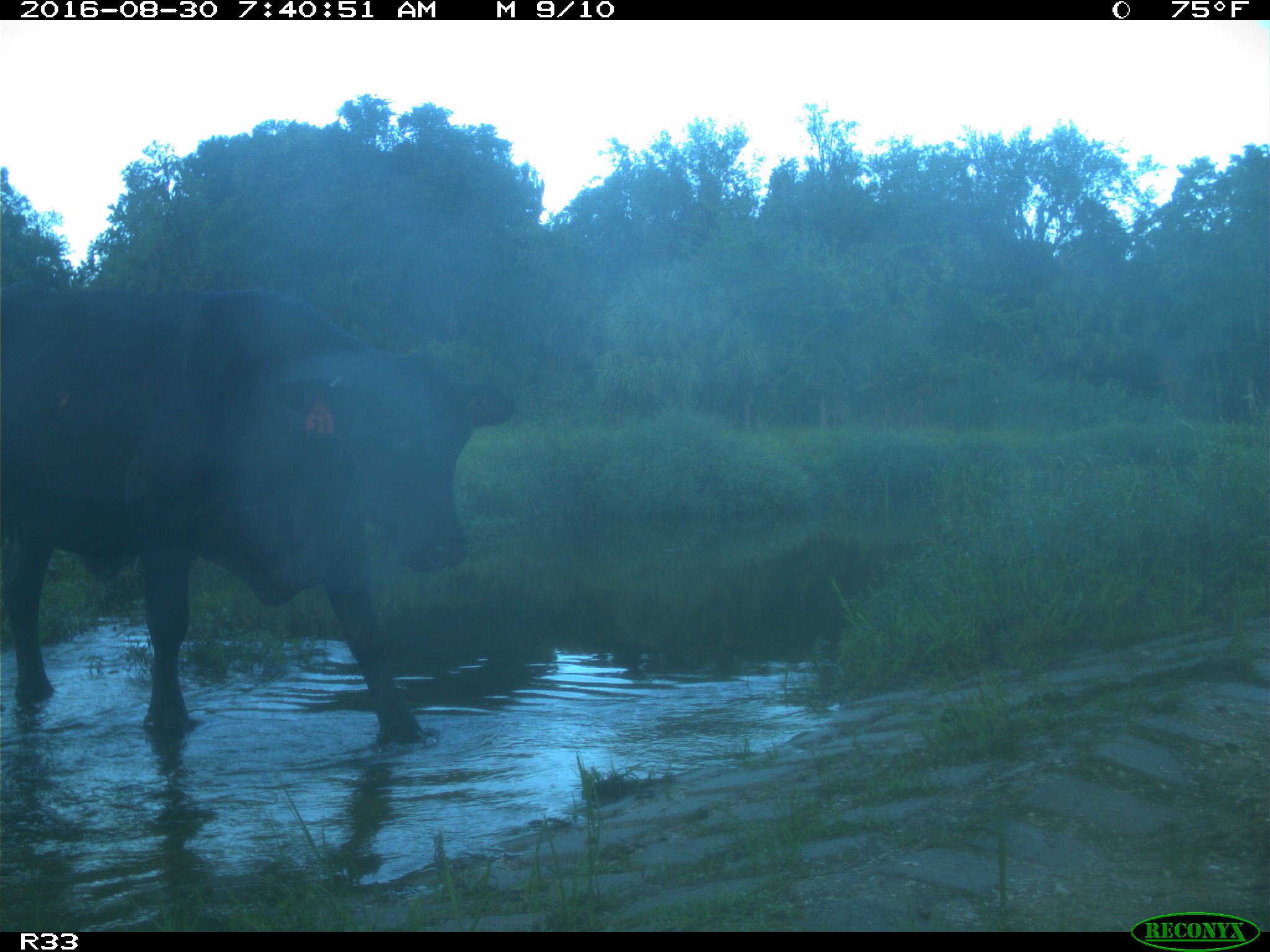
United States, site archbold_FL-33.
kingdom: Animalia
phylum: Chordata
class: Mammalia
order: Artiodactyla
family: Bovidae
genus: Bos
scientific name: Bos taurus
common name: domestic cow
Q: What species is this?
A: Bos taurus (domestic cow).